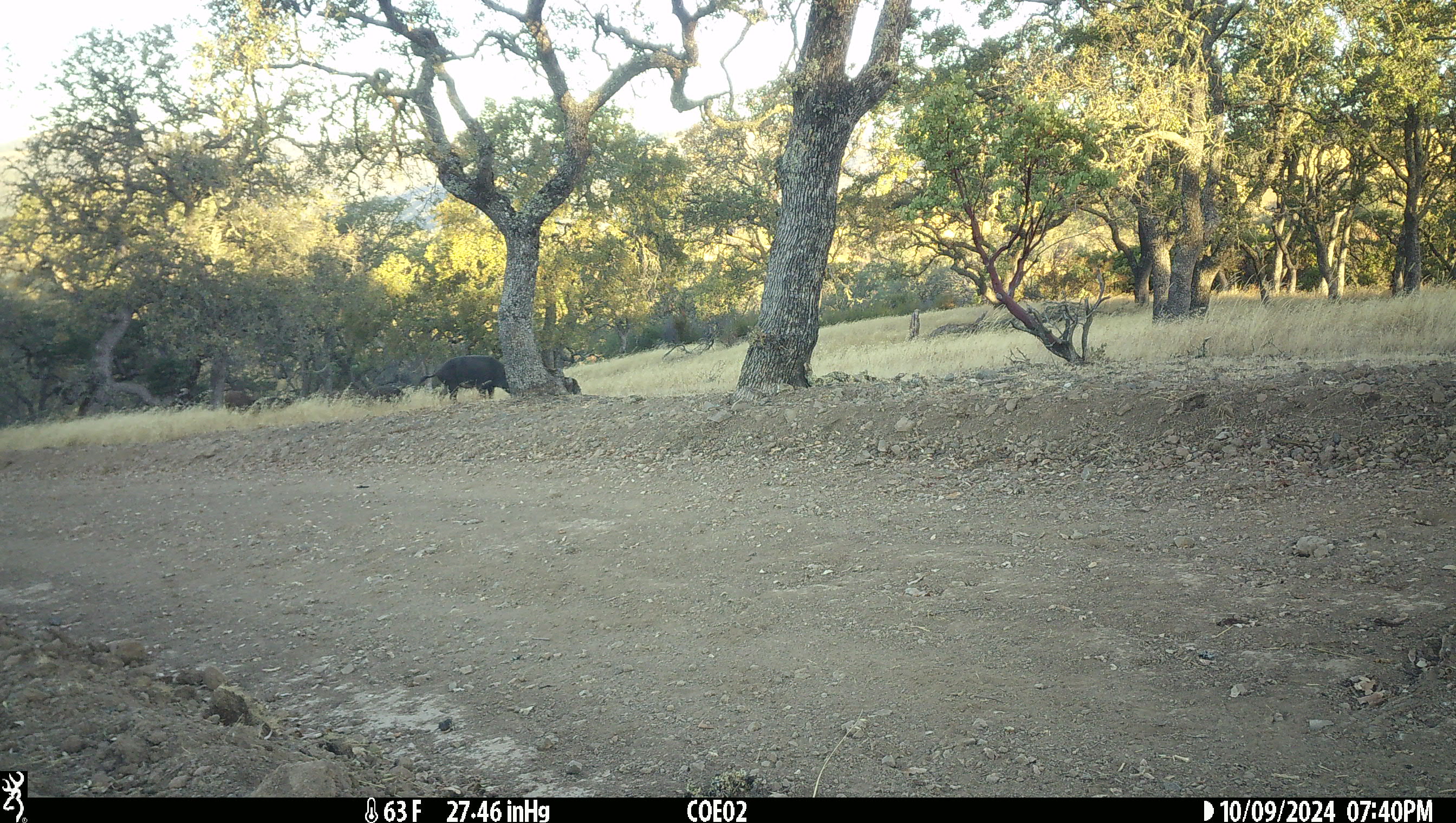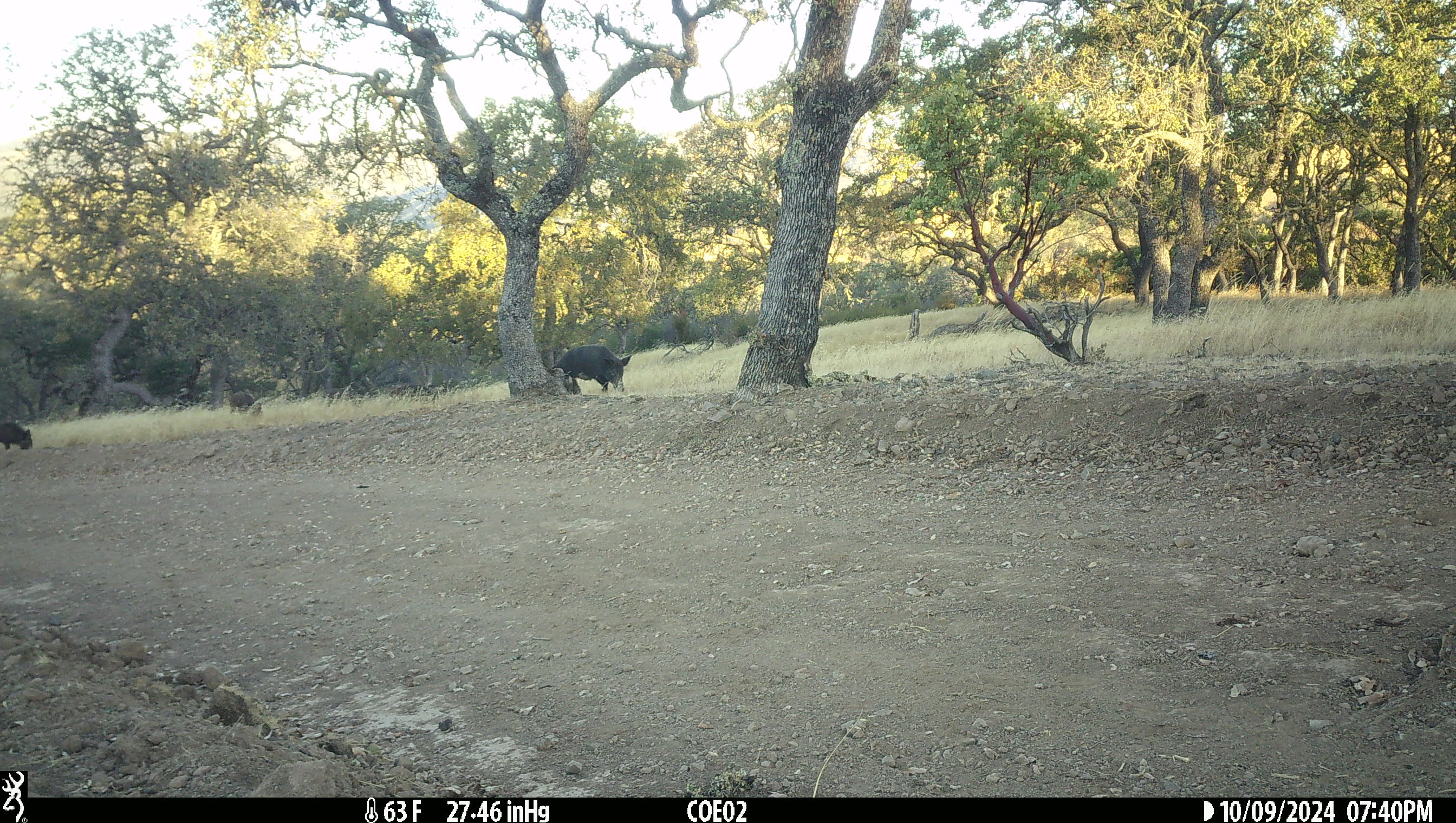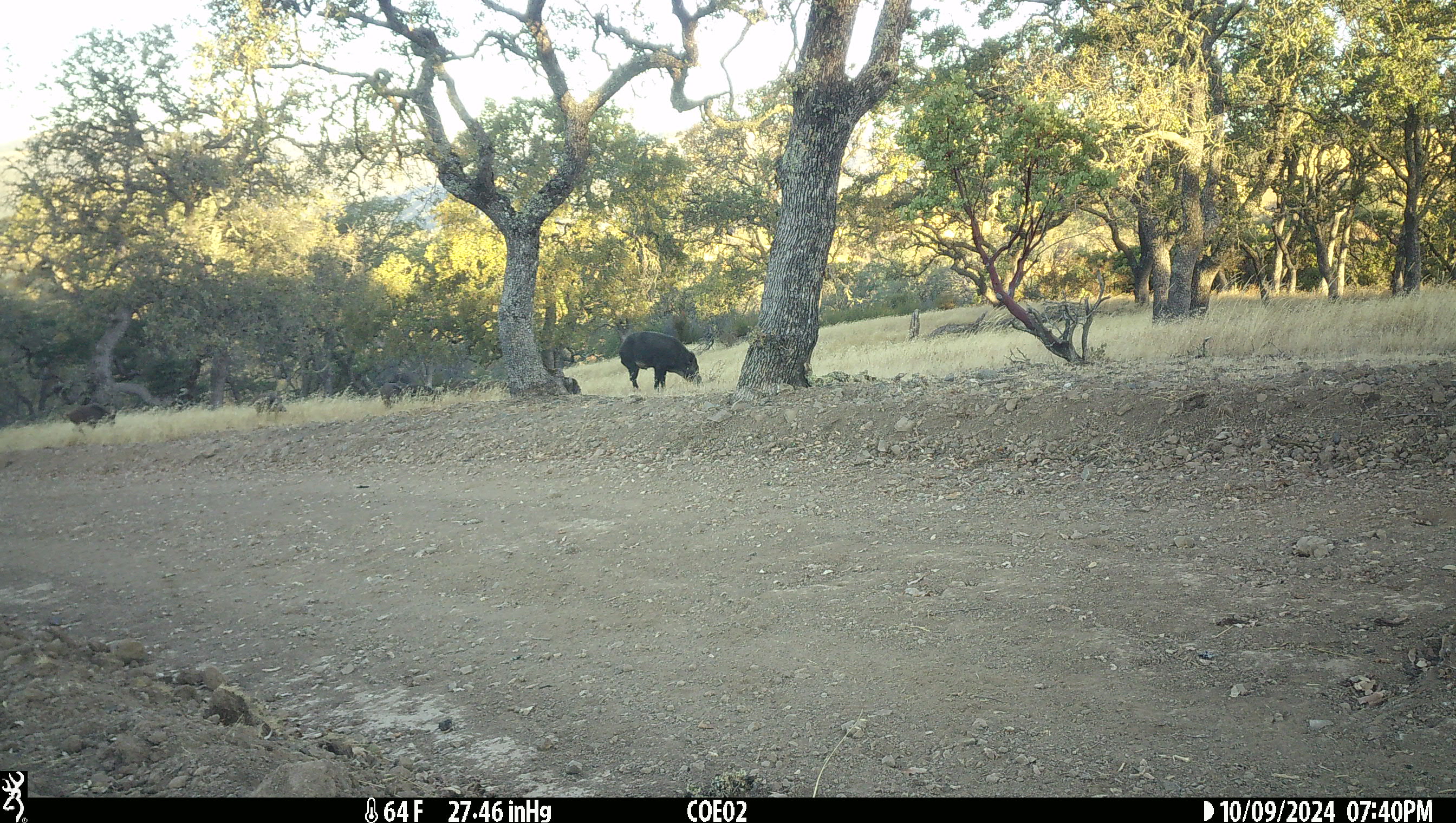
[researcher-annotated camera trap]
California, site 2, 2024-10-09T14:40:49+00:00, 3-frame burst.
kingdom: Animalia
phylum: Chordata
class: Mammalia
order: Artiodactyla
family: Suidae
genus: Sus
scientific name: Sus scrofa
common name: wild boar